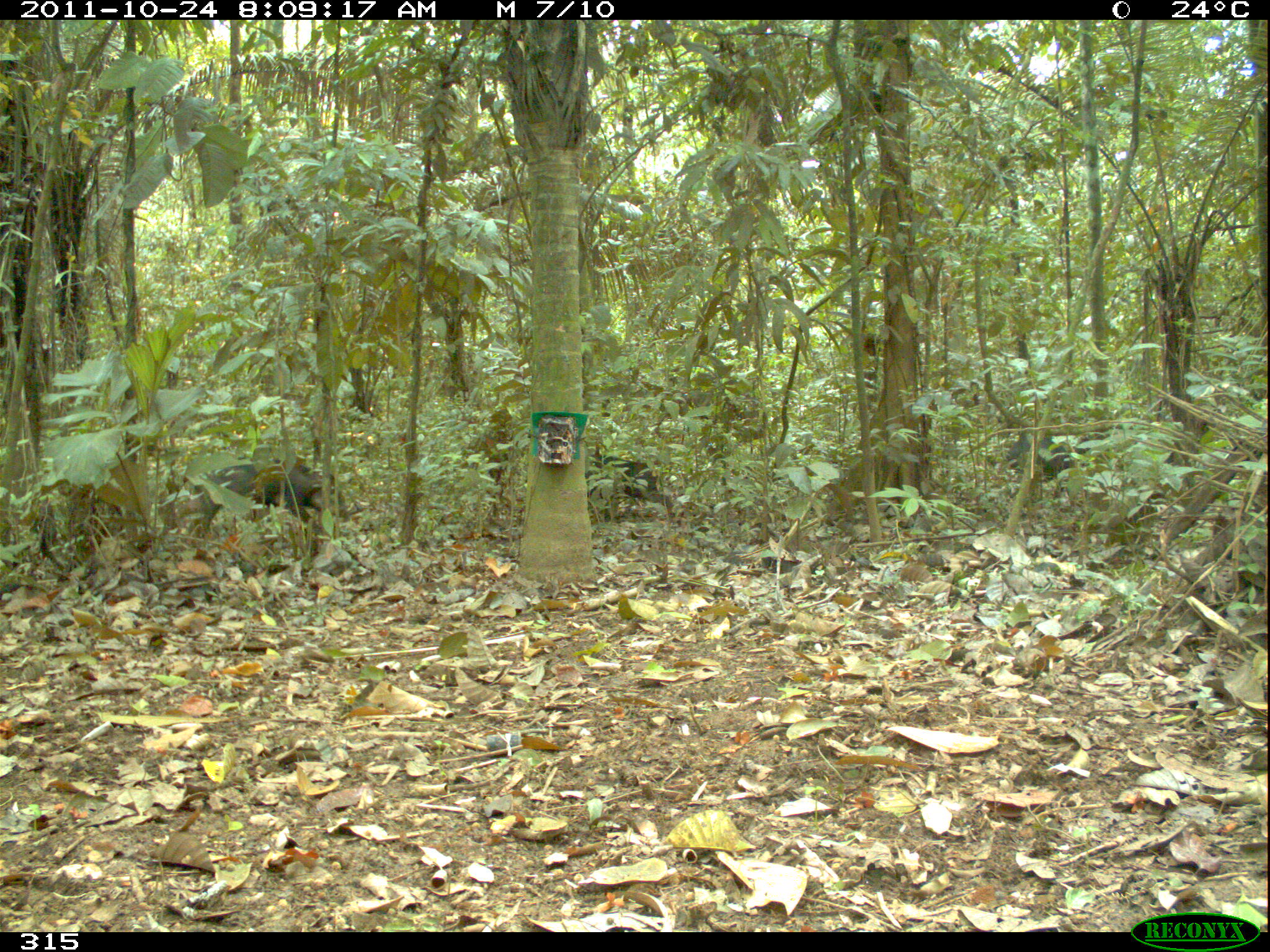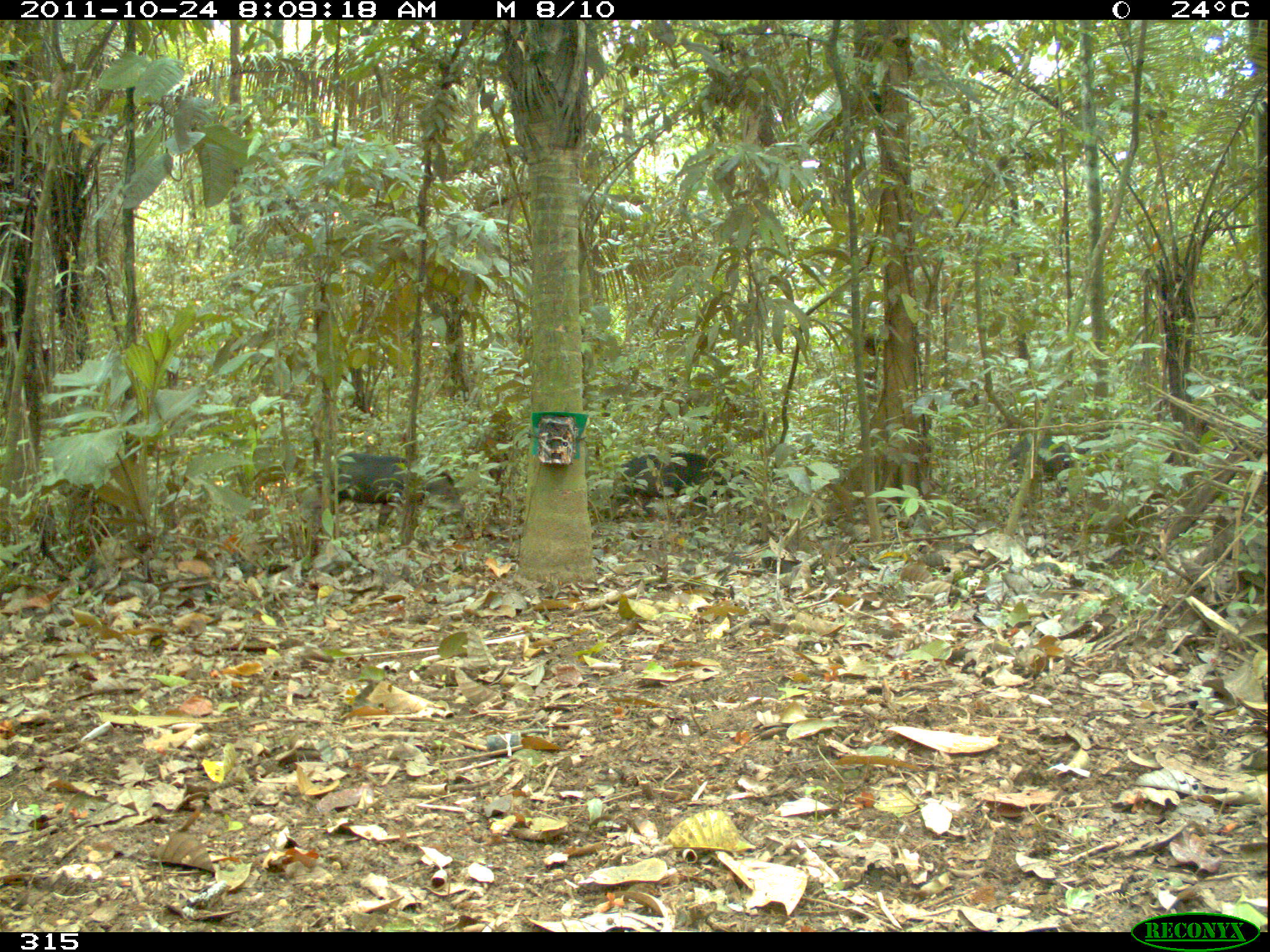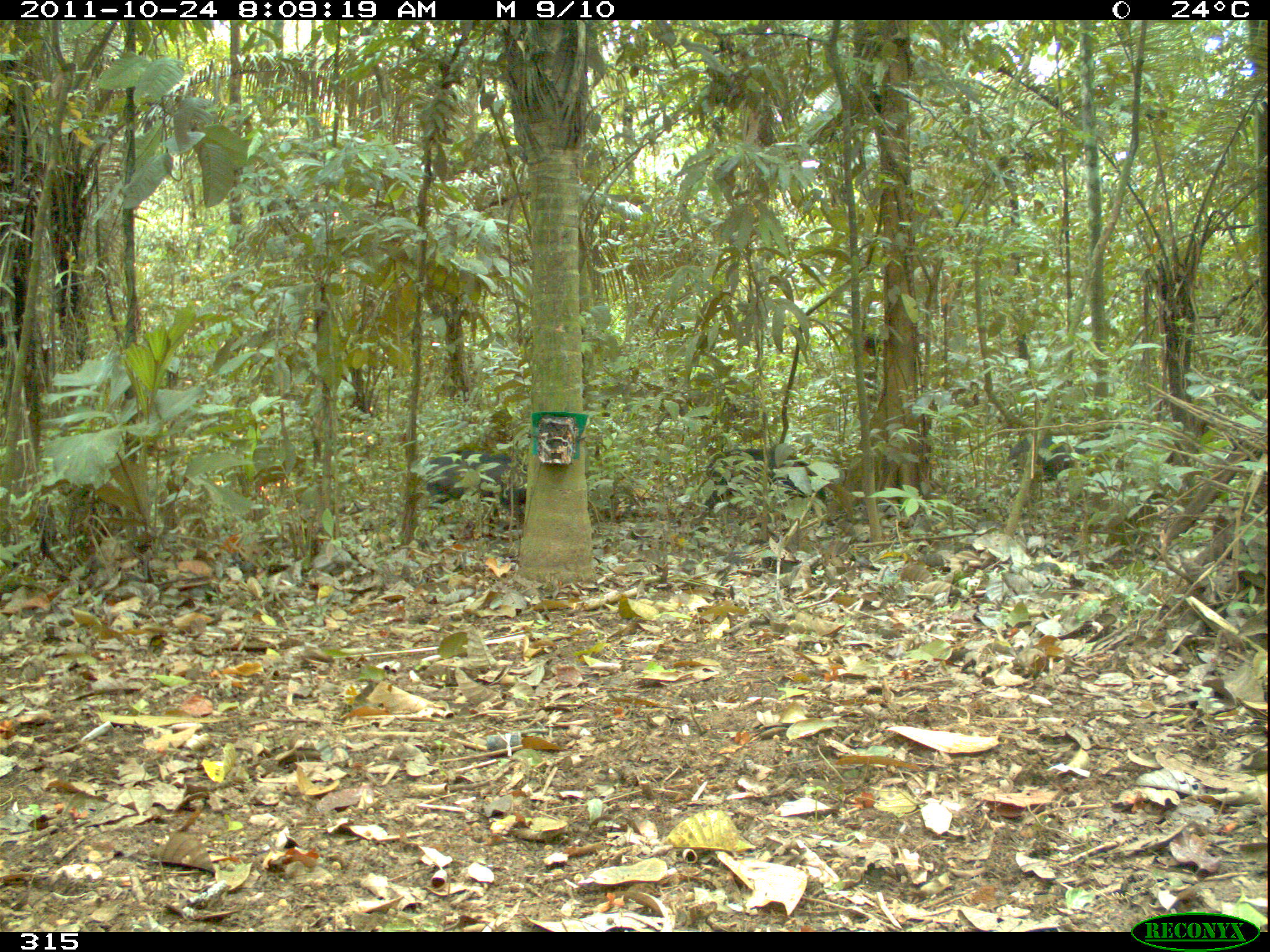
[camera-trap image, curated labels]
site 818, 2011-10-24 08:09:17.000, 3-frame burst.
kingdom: Animalia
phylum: Chordata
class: Mammalia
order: Artiodactyla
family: Tayassuidae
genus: Tayassu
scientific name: Tayassu pecari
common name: white-lipped peccary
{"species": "Tayassu pecari (white-lipped peccary)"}